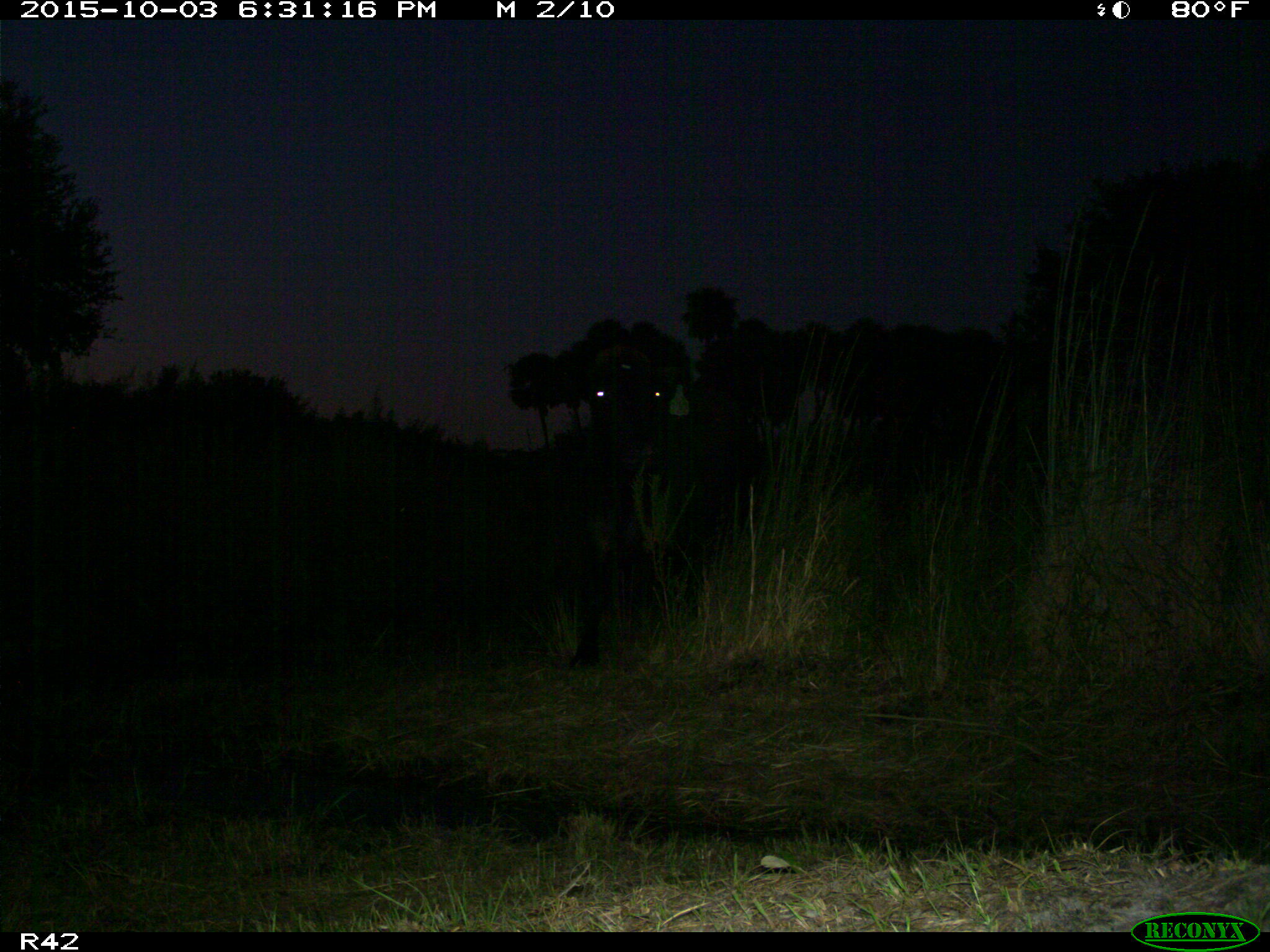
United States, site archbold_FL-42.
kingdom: Animalia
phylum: Chordata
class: Mammalia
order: Artiodactyla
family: Bovidae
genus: Bos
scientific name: Bos taurus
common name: domestic cow